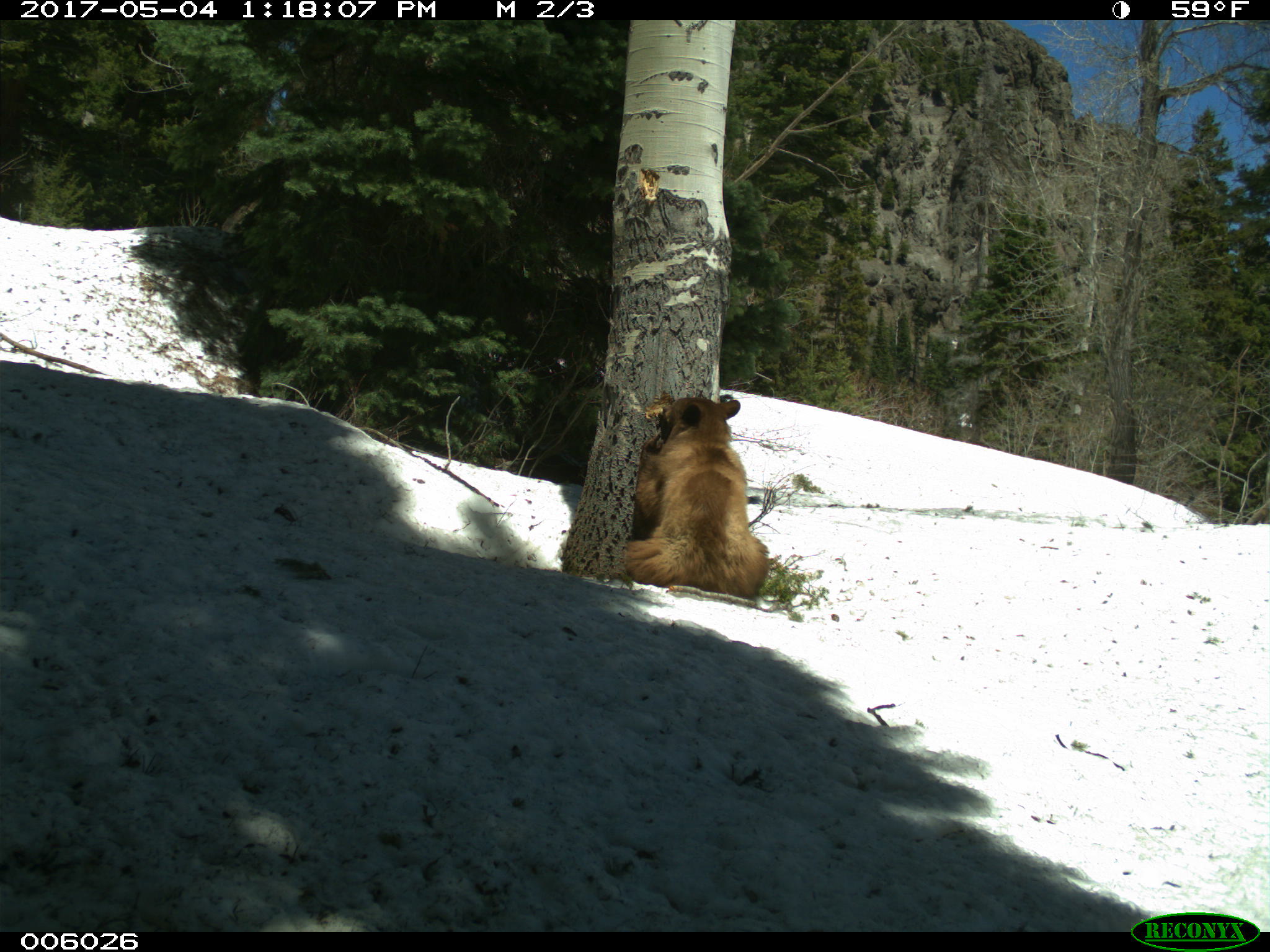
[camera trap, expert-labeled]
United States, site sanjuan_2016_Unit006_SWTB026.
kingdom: Animalia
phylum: Chordata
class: Mammalia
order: Carnivora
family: Ursidae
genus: Ursus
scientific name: Ursus americanus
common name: american black bear